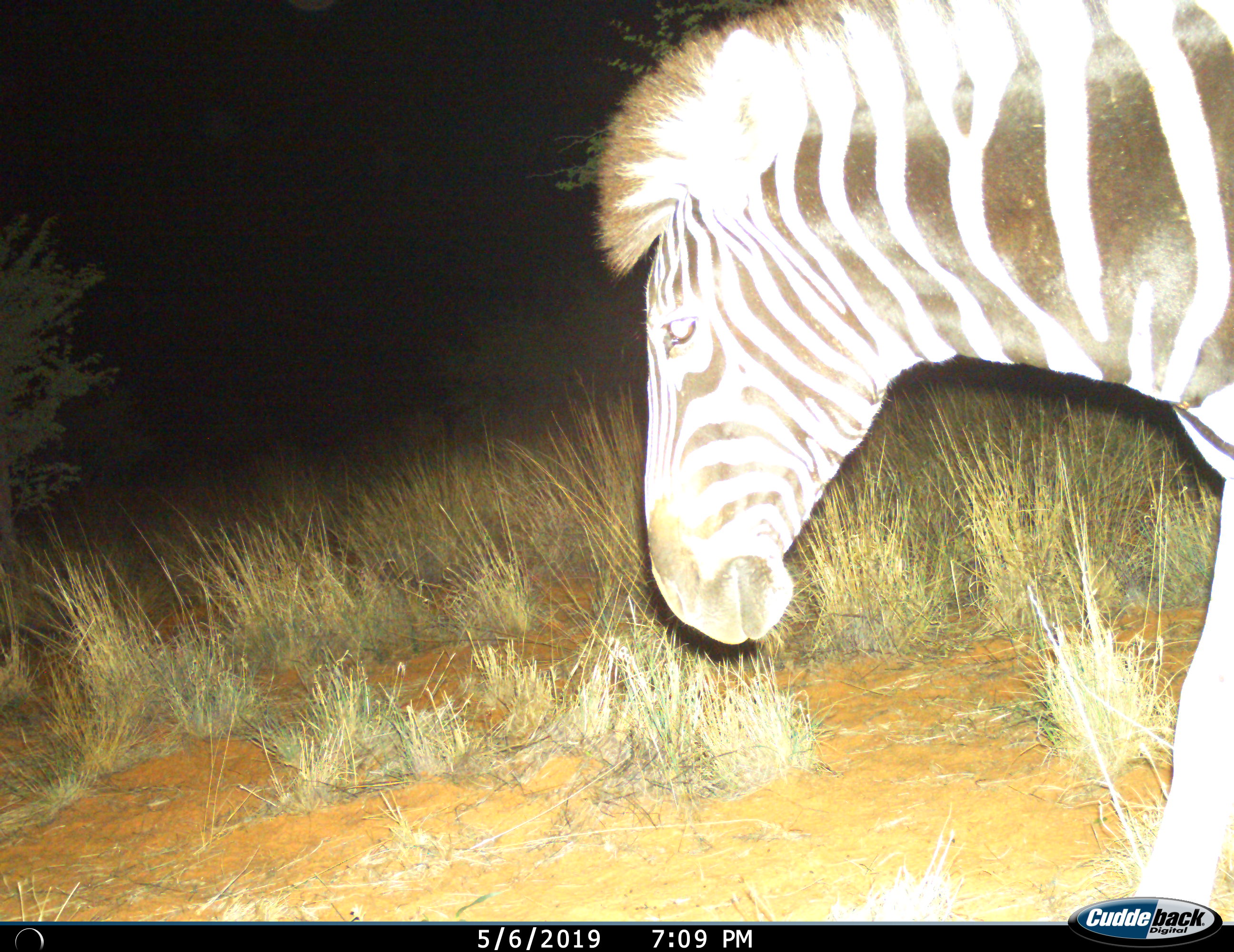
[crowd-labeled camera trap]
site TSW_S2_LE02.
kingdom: Animalia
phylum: Chordata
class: Mammalia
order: Perissodactyla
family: Equidae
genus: Equus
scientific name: Equus quagga burchellii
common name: burchell's zebra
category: zebraburchells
Zebraburchells (burchell's zebra) (Equus quagga burchellii), count 1. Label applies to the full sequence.